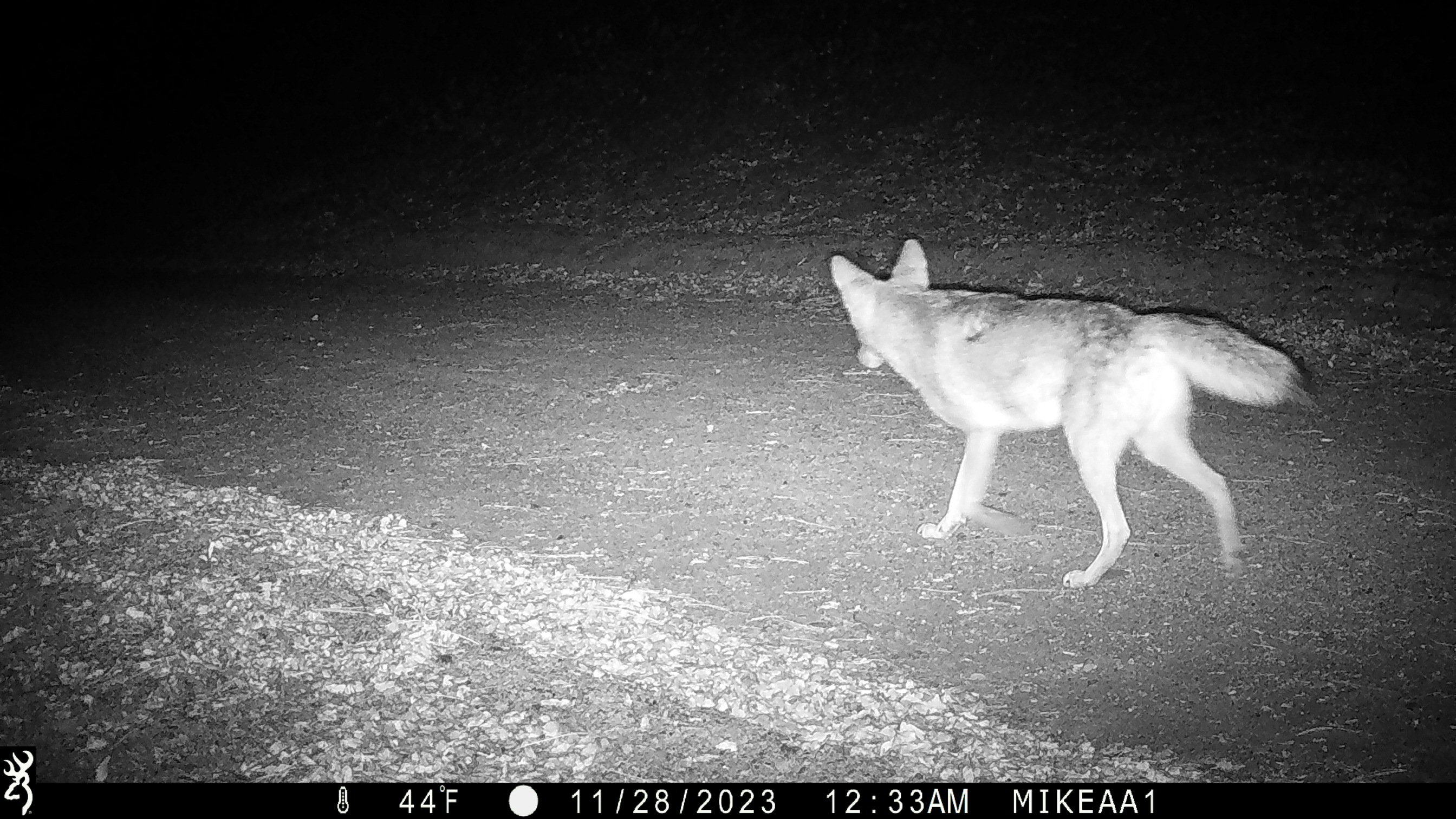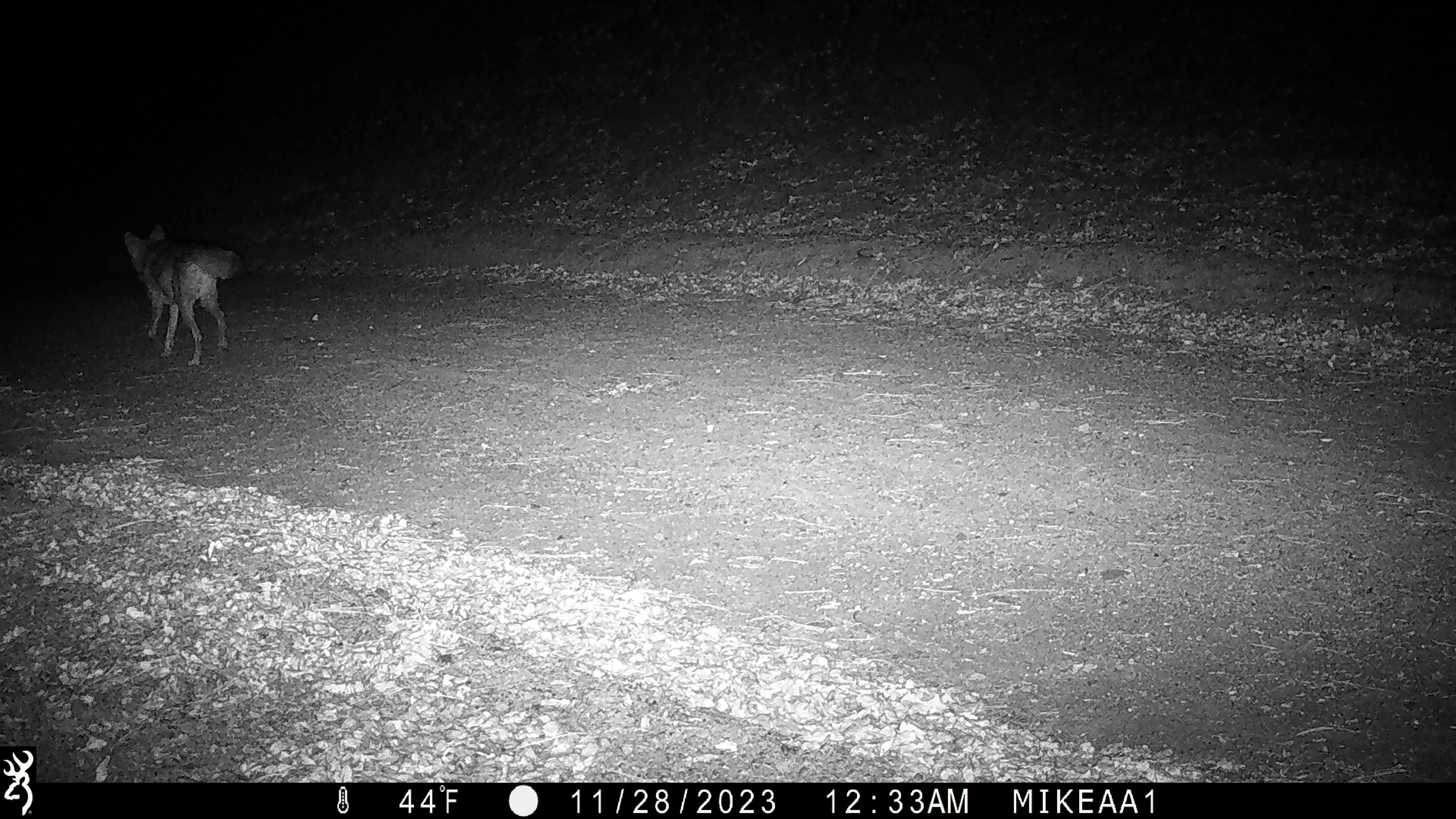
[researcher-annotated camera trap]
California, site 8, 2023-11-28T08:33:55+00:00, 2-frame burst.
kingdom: Animalia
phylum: Chordata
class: Mammalia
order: Carnivora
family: Canidae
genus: Canis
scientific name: Canis latrans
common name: coyote